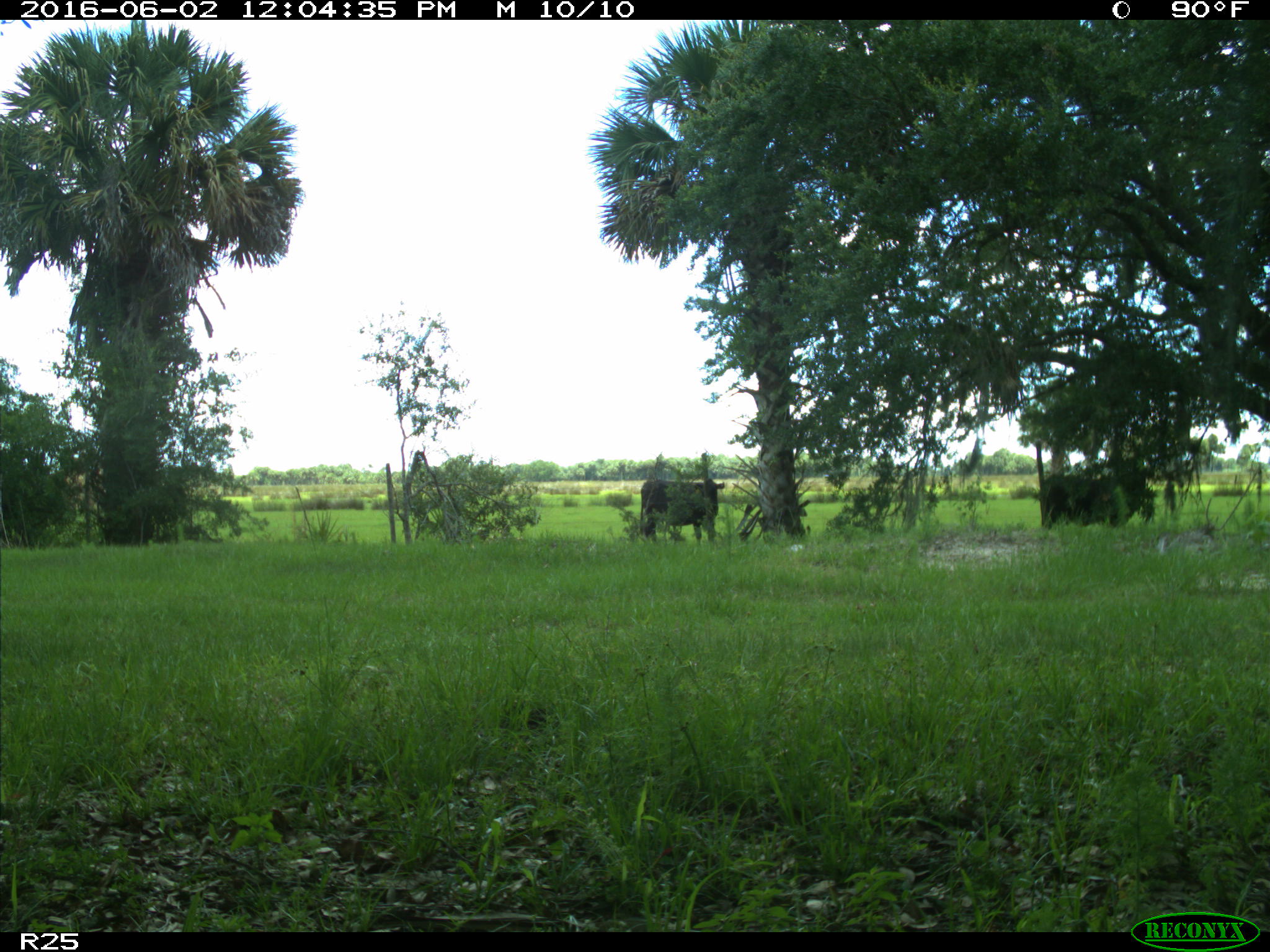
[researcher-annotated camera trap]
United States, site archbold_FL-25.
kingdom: Animalia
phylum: Chordata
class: Mammalia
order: Artiodactyla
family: Bovidae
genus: Bos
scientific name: Bos taurus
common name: domestic cow